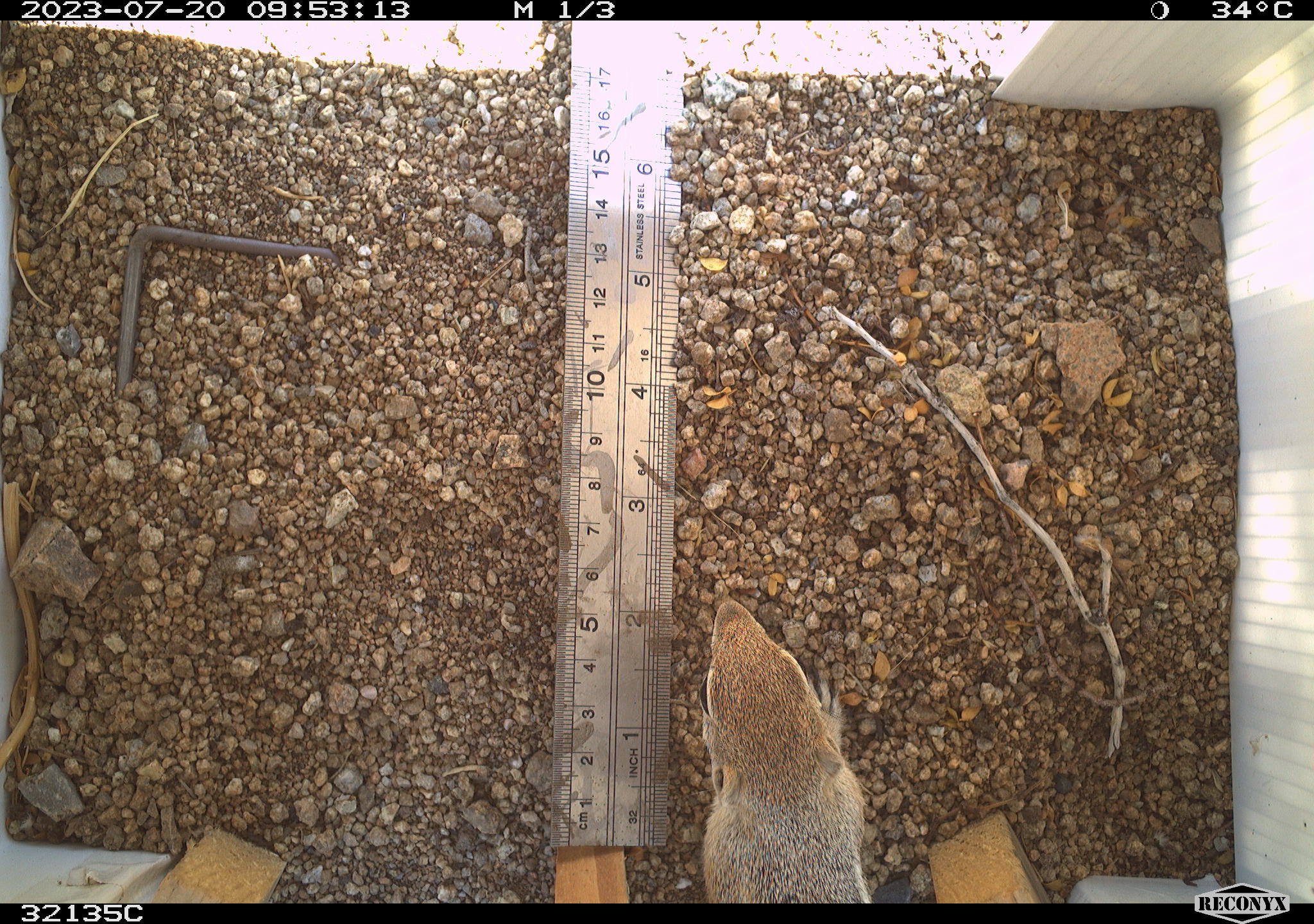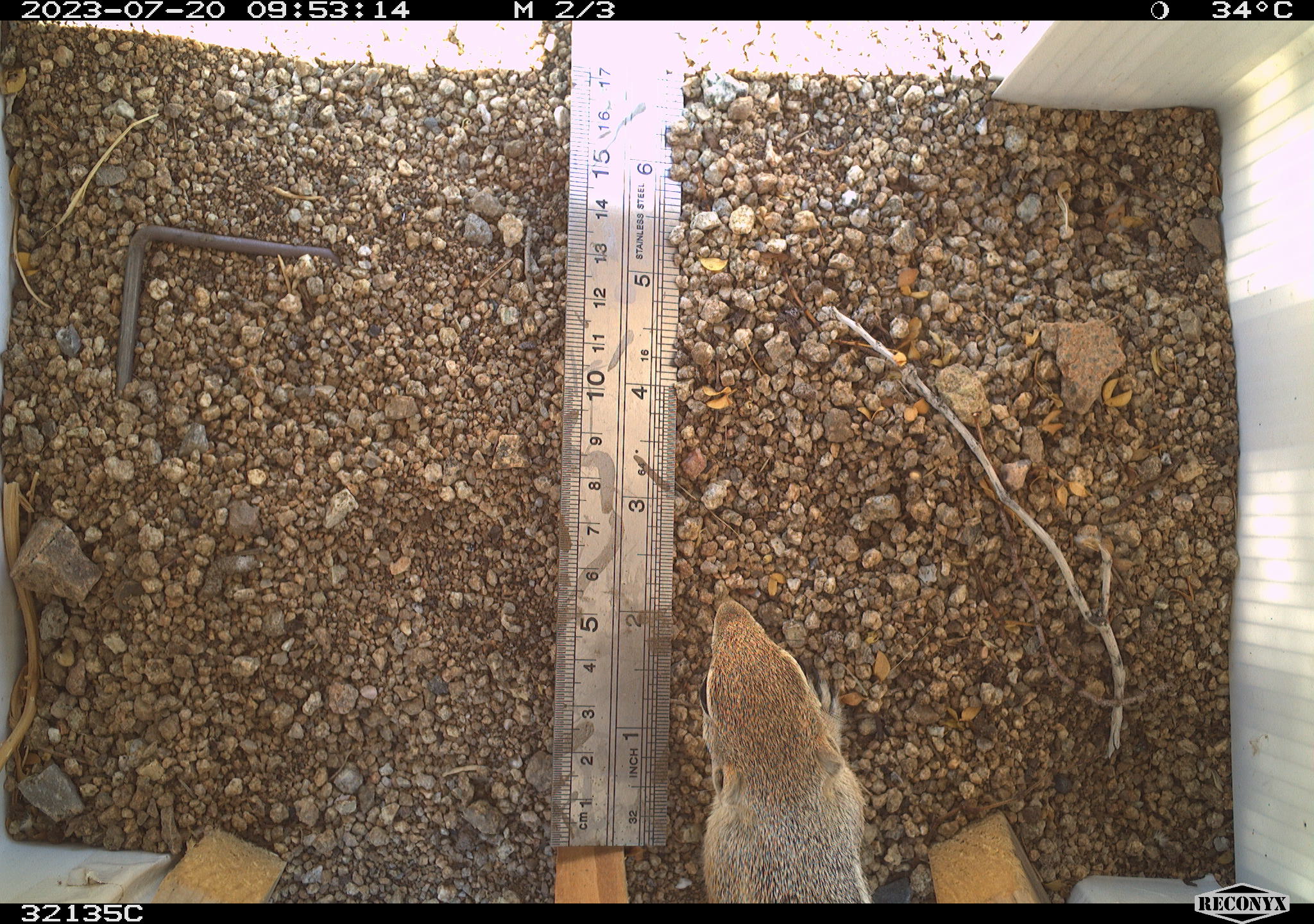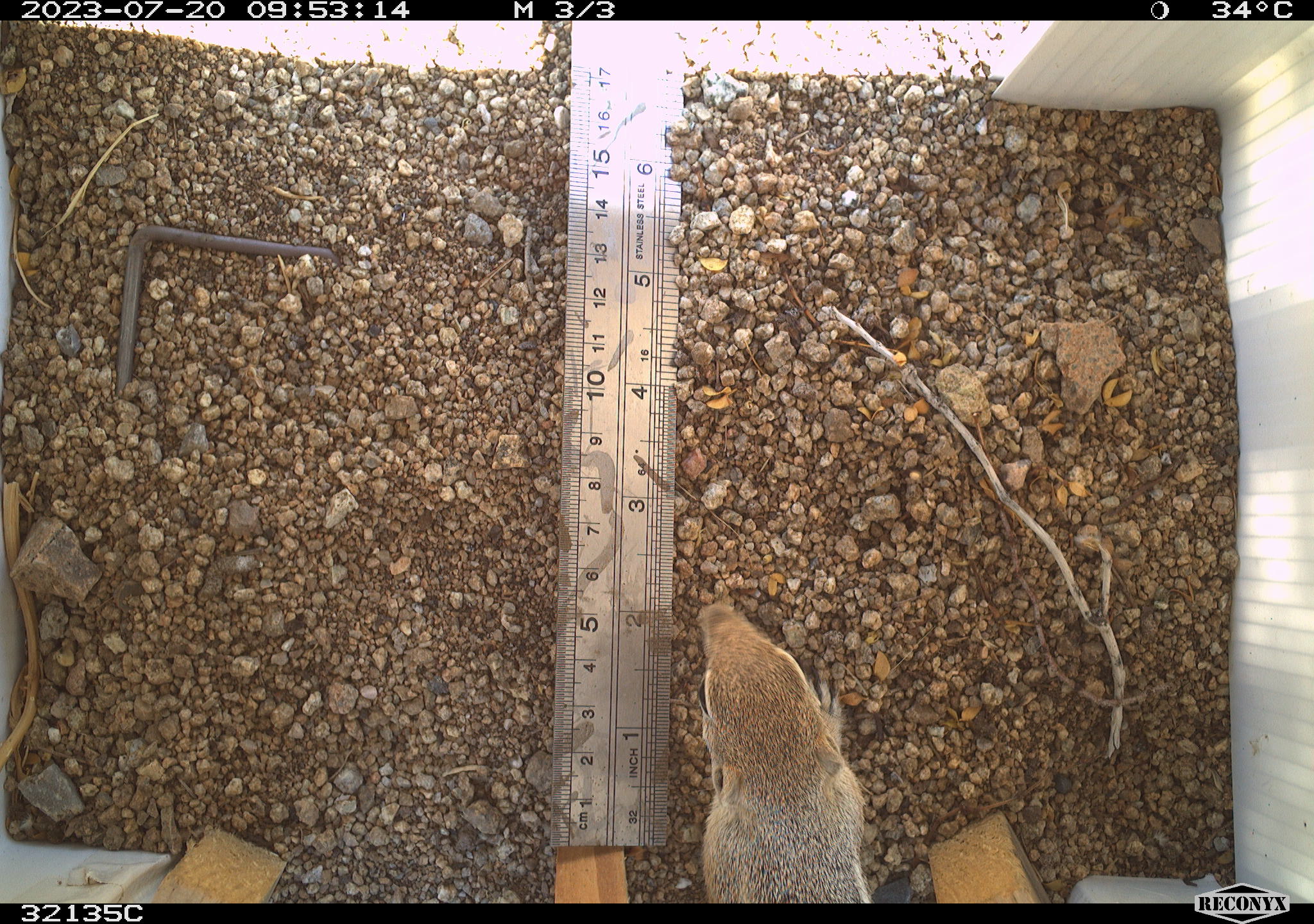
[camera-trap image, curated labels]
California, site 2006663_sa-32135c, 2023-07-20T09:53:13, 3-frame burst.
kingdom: Animalia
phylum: Chordata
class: Mammalia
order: Rodentia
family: Sciuridae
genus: Ammospermophilus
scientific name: Ammospermophilus leucurus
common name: white-tailed antelope squirrel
White-tailed antelope squirrel (Ammospermophilus leucurus).